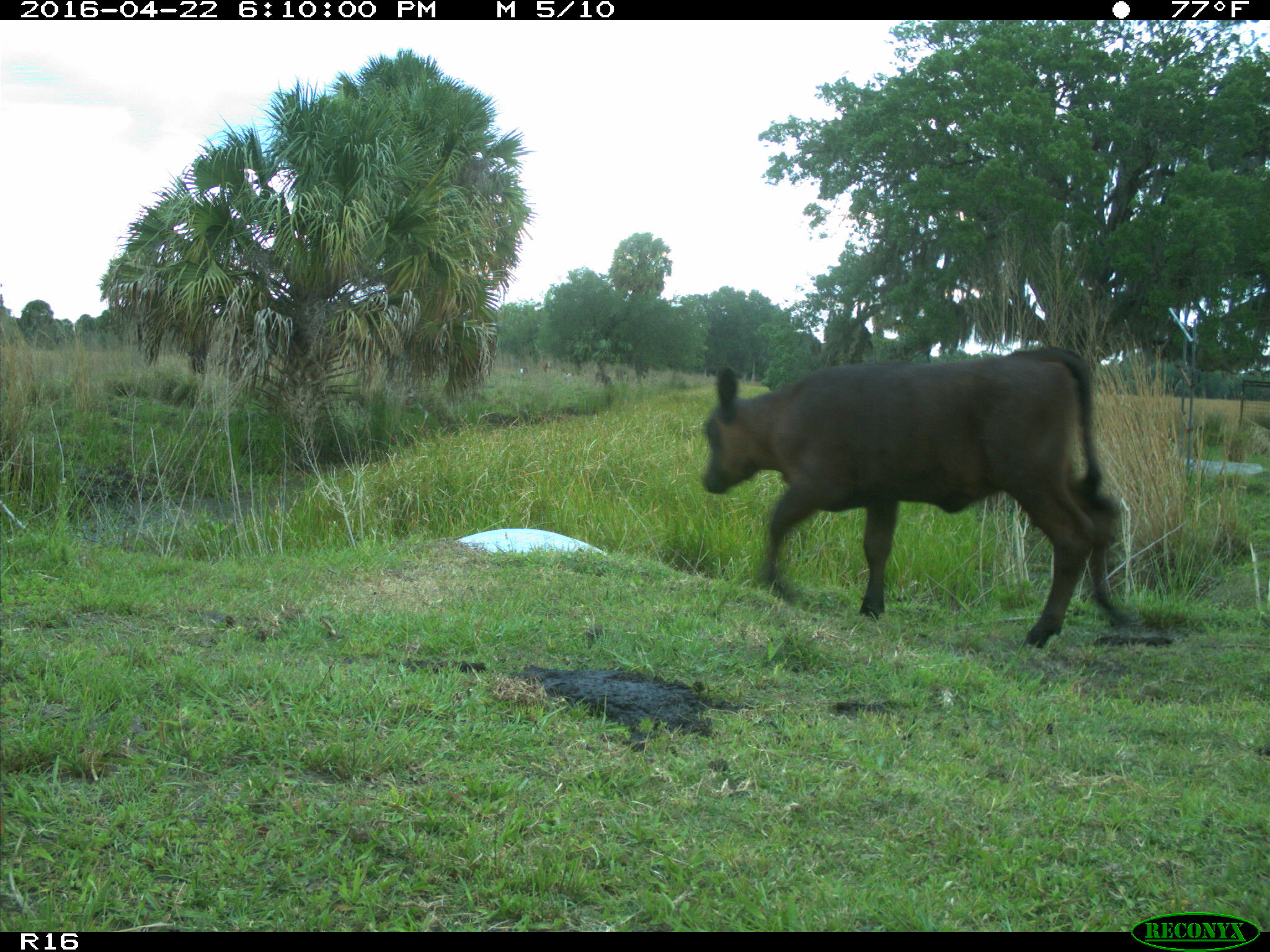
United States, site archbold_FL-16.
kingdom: Animalia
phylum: Chordata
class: Mammalia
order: Artiodactyla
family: Bovidae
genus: Bos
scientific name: Bos taurus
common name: domestic cow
Bos taurus (domestic cow).